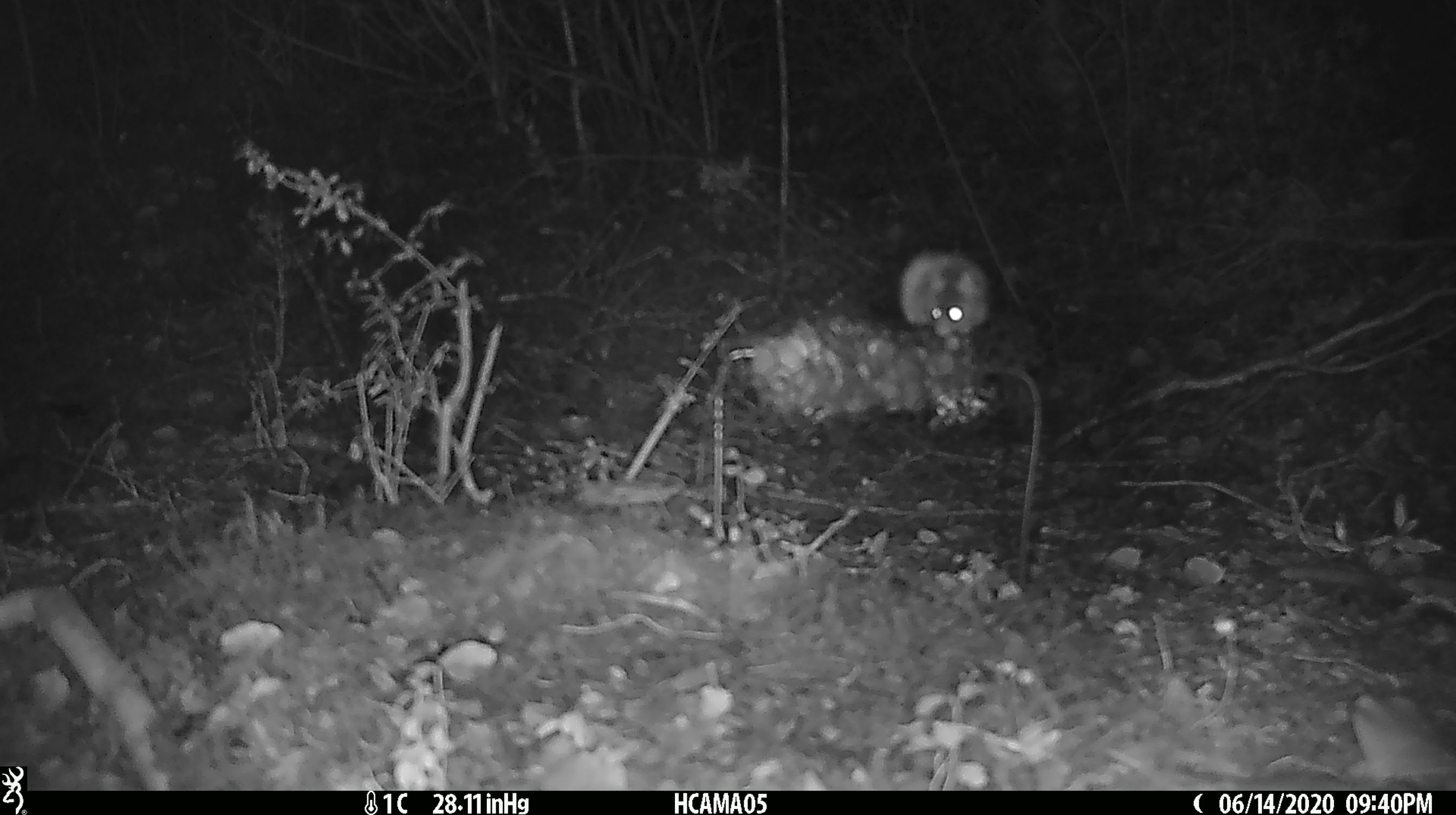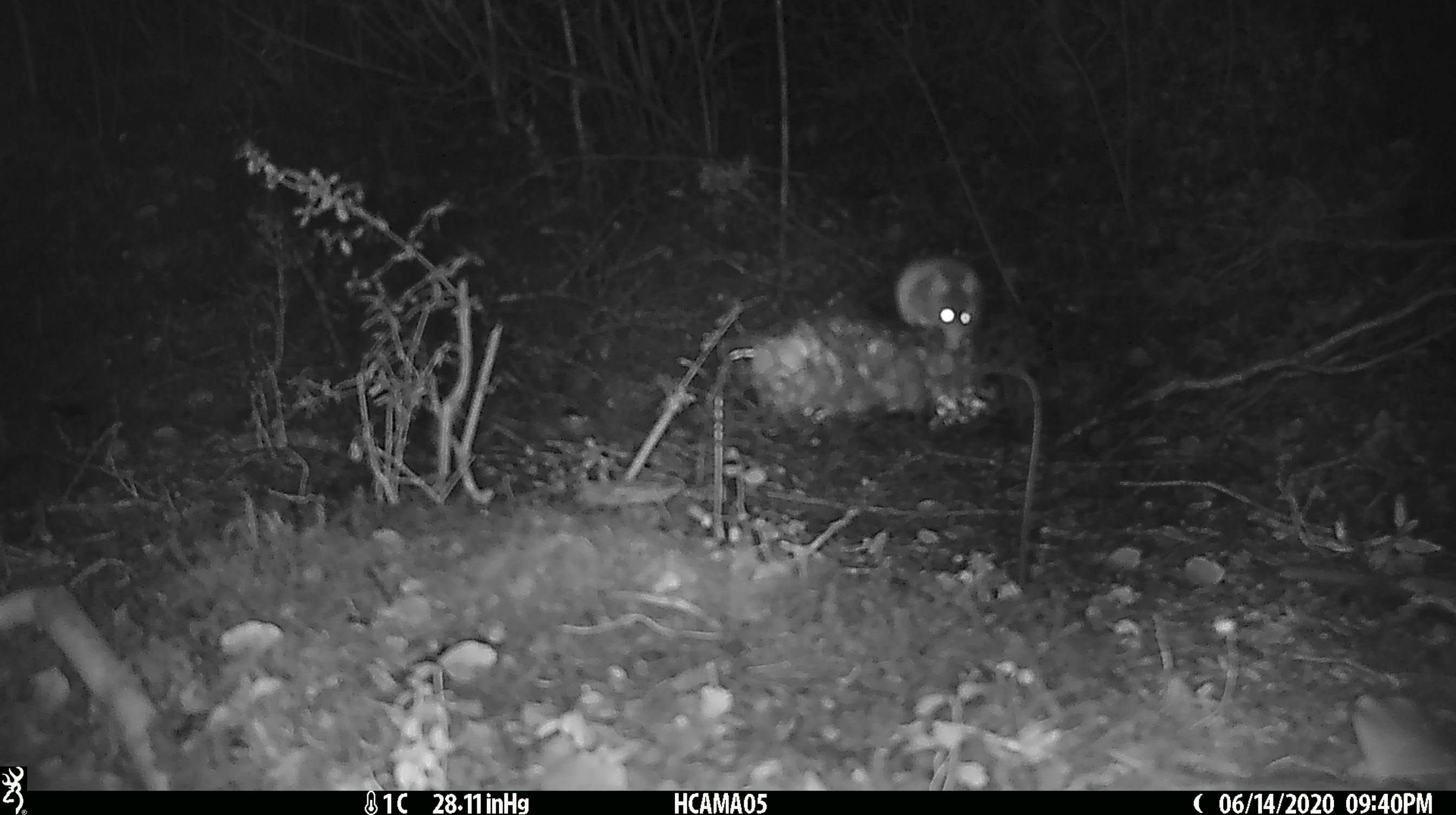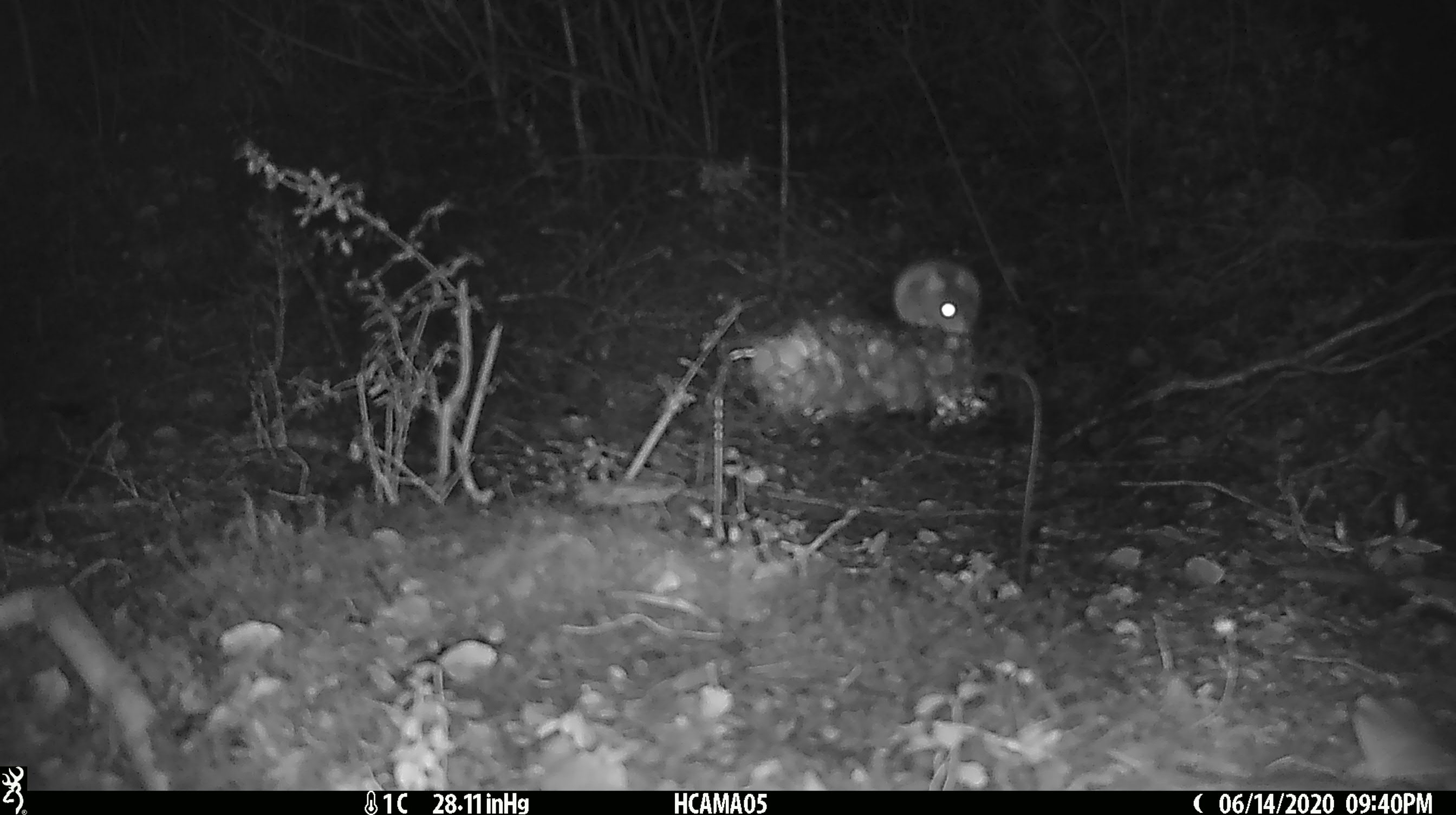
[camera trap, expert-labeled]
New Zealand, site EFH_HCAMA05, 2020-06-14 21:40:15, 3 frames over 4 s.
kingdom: Animalia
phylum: Chordata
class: Mammalia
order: Rodentia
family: Muridae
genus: Mus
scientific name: Mus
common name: mouse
Mouse (Mus).